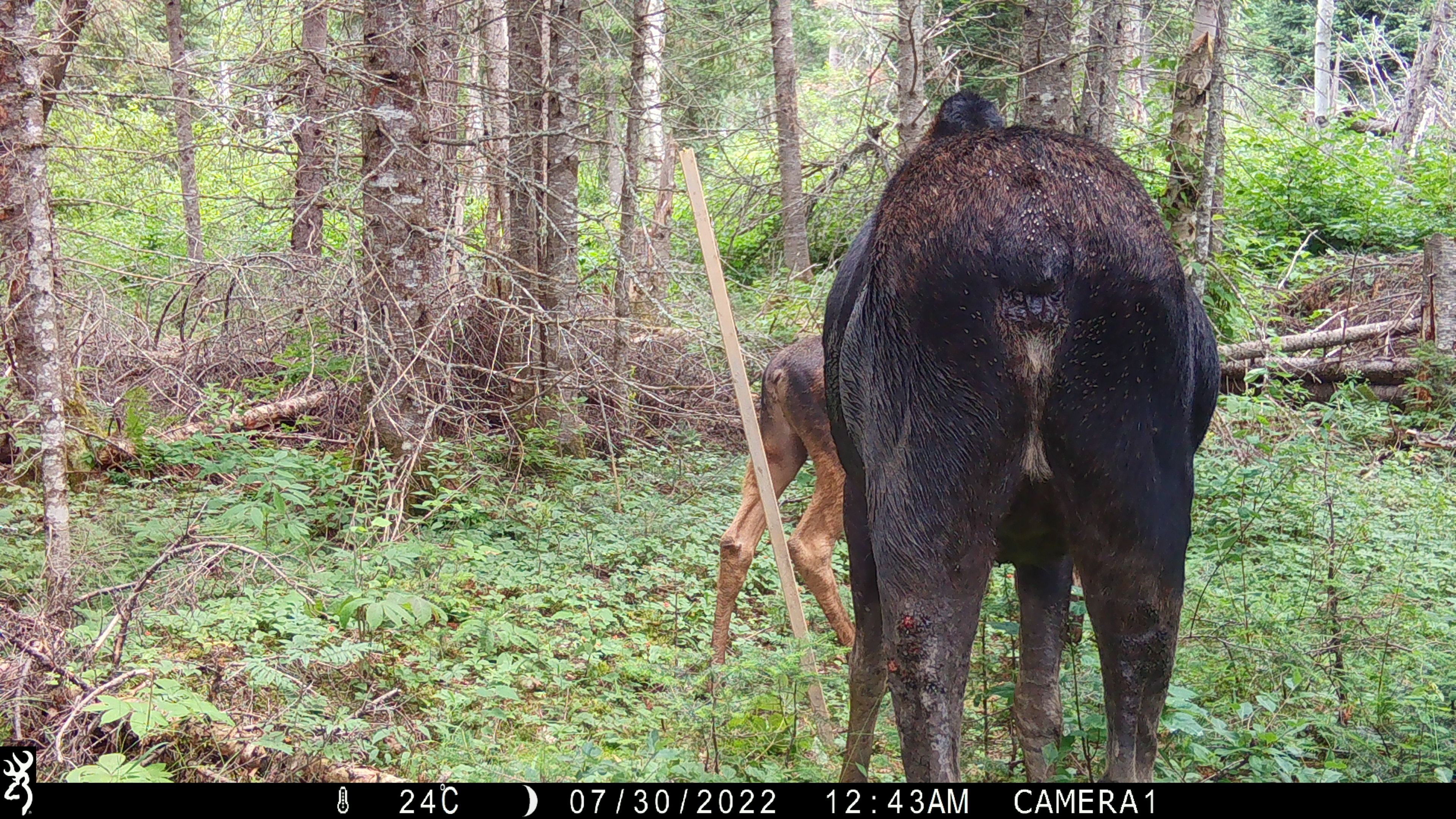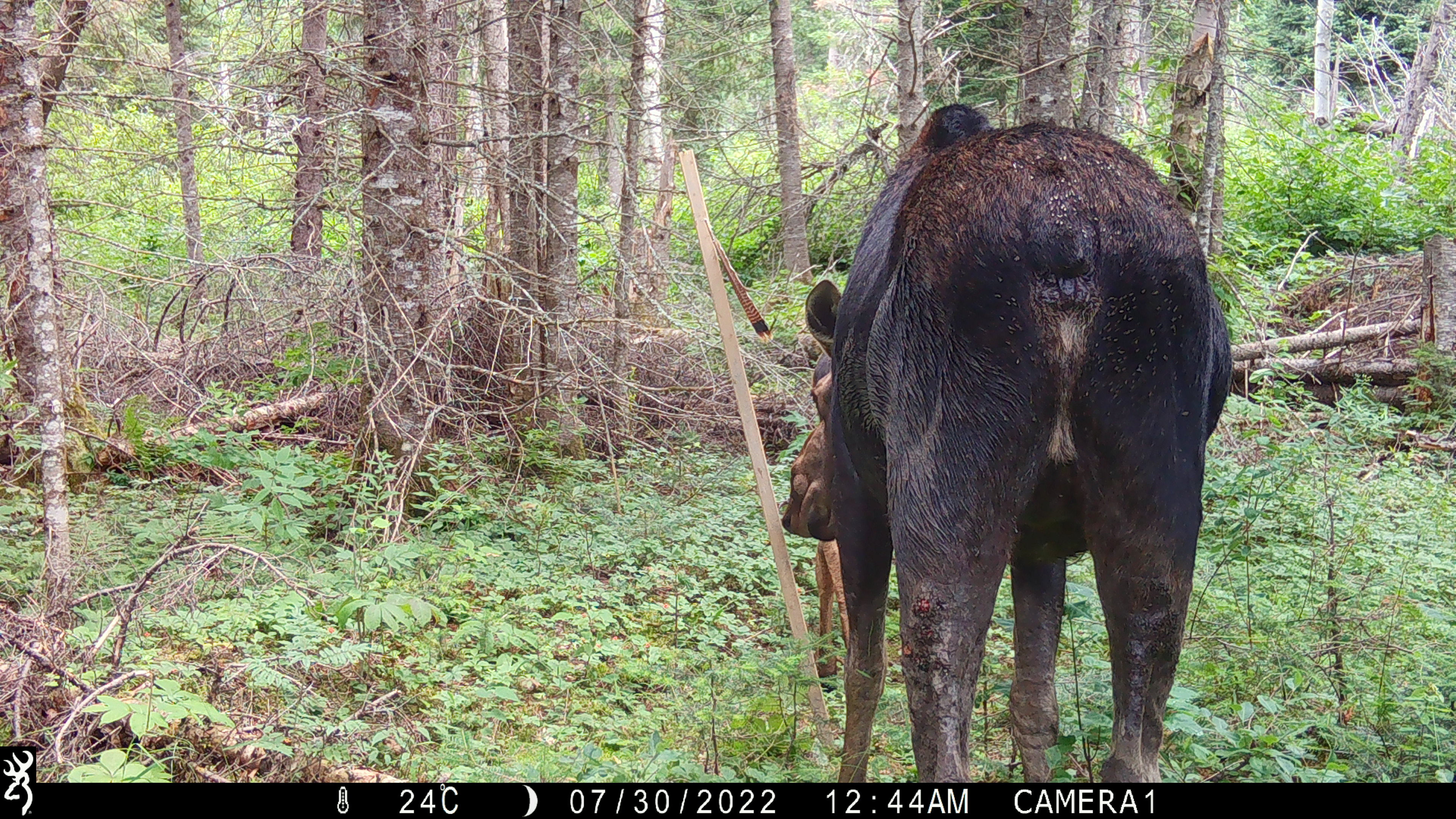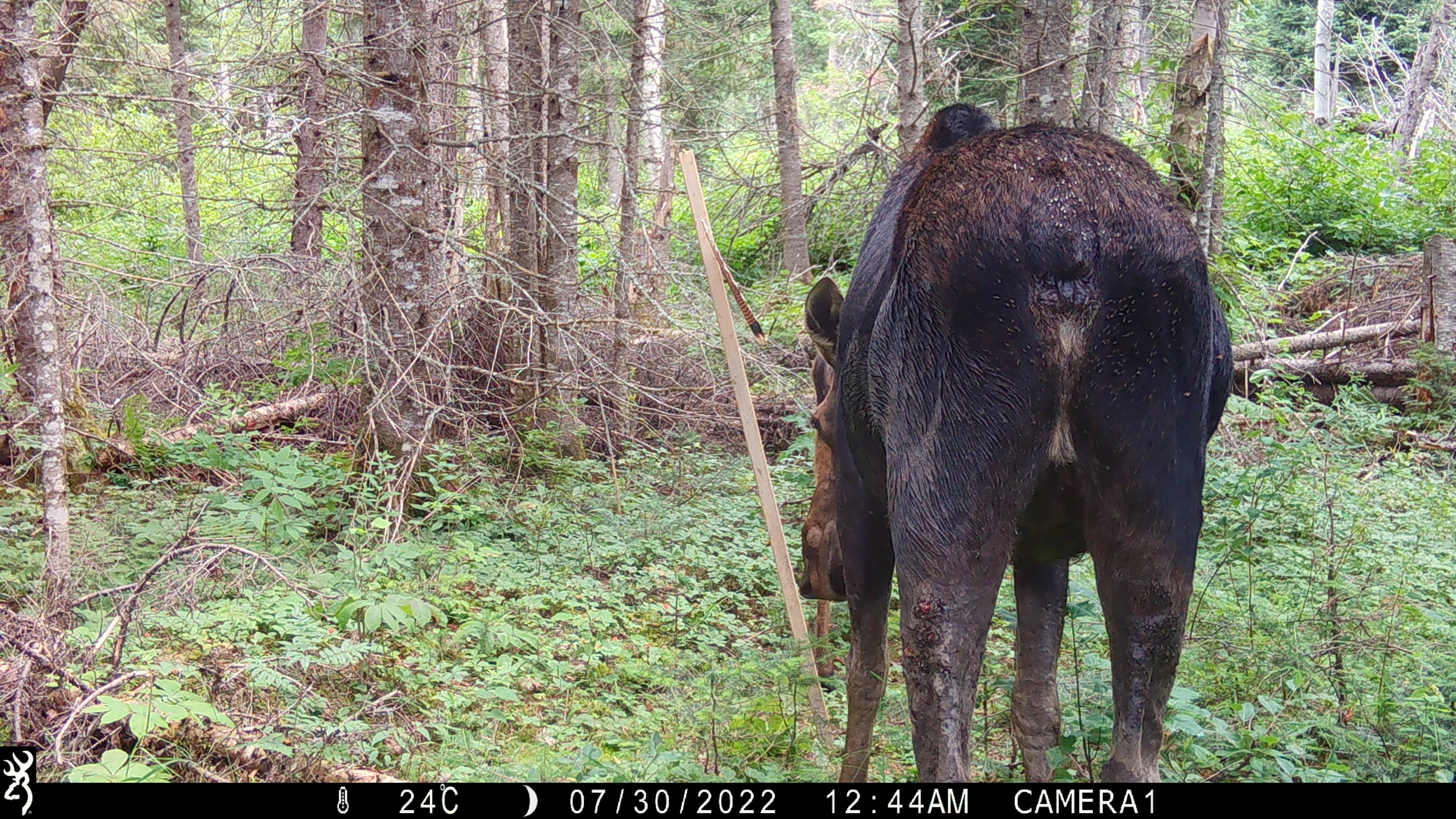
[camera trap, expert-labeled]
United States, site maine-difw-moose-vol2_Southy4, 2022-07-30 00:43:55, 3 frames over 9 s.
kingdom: Animalia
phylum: Chordata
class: Mammalia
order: Artiodactyla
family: Cervidae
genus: Alces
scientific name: Alces alces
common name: moose